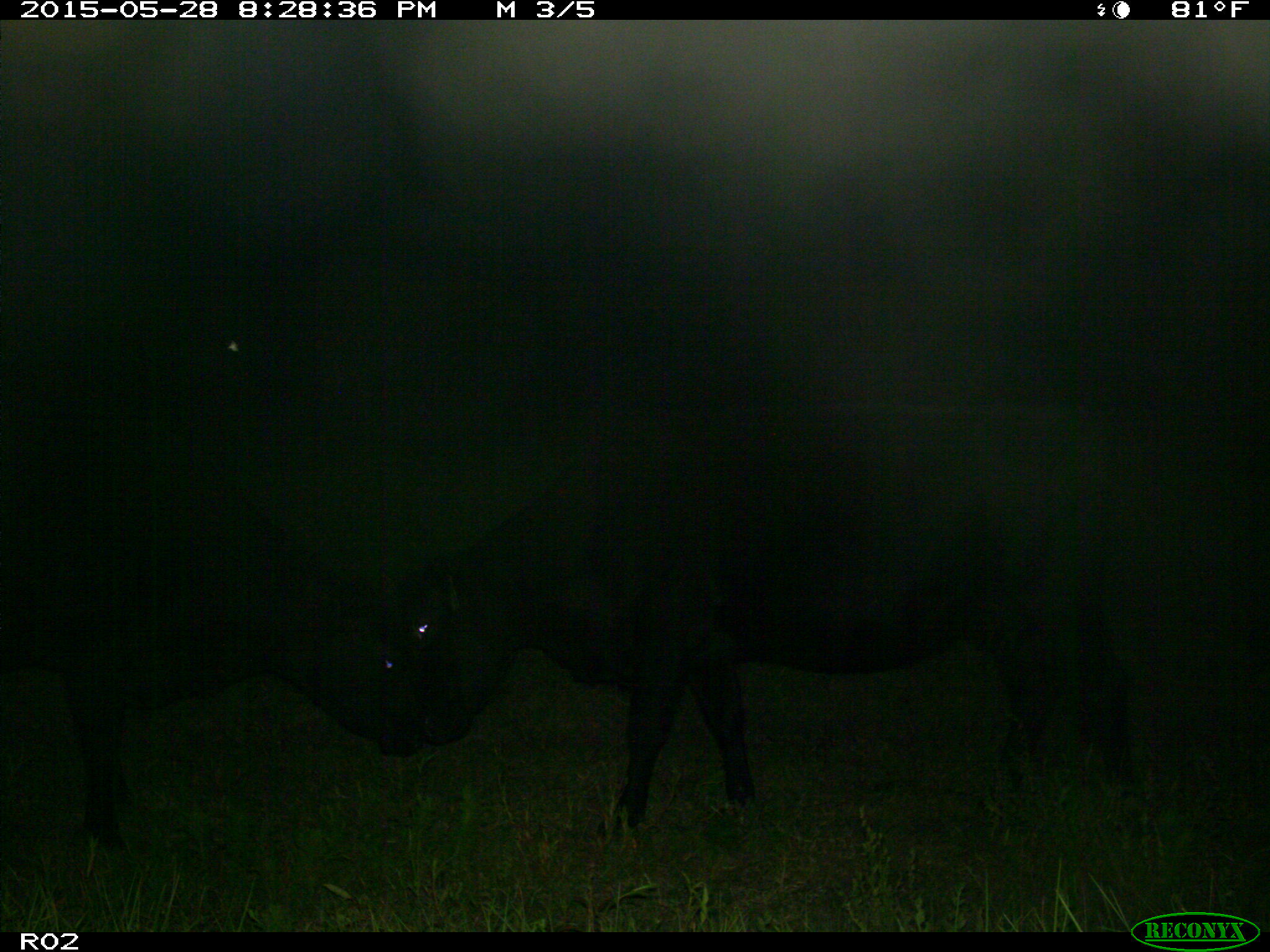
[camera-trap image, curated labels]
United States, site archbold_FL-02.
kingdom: Animalia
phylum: Chordata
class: Mammalia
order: Artiodactyla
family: Bovidae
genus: Bos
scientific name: Bos taurus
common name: domestic cow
Bos taurus (domestic cow).